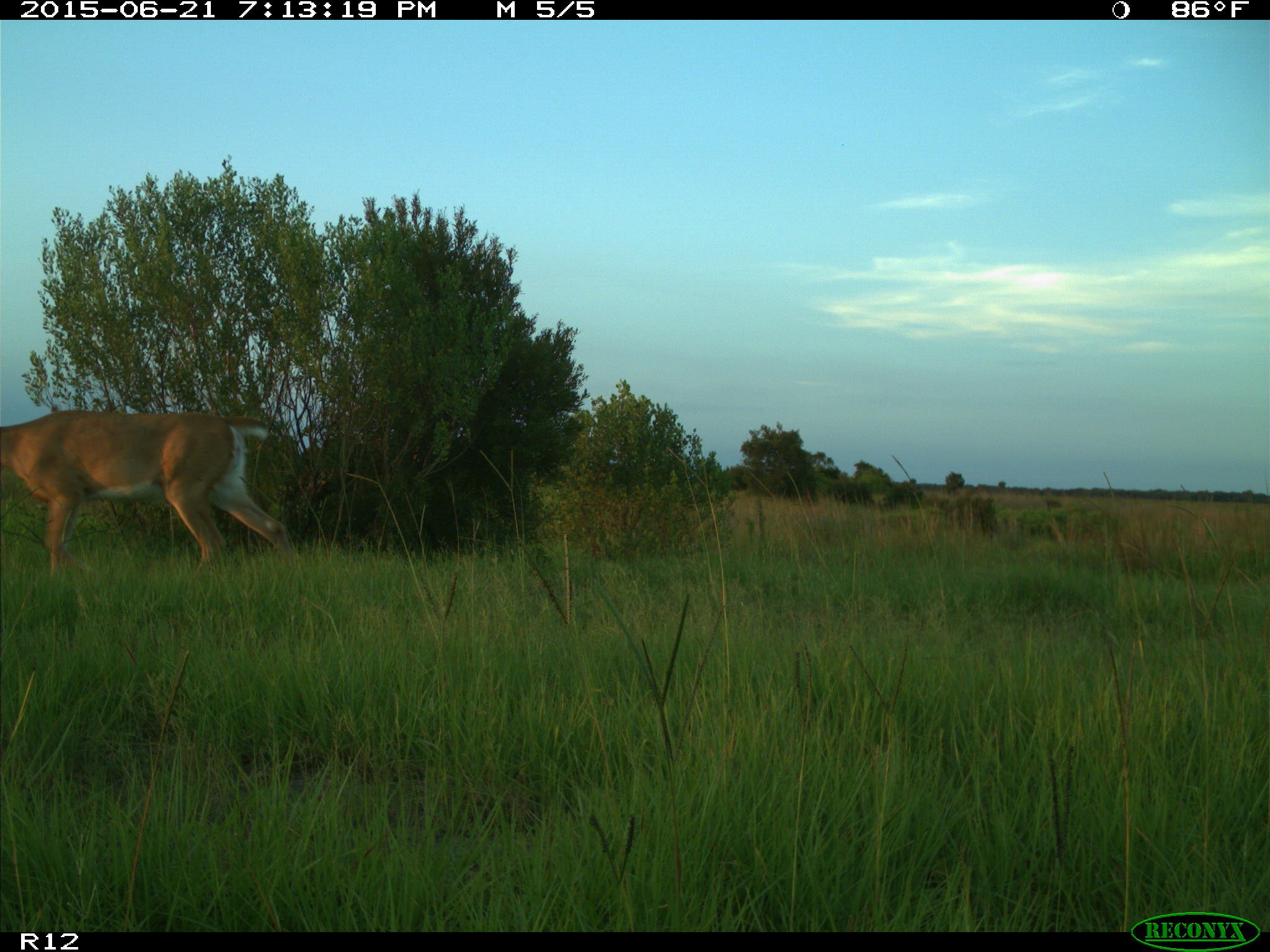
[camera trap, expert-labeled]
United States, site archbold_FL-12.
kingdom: Animalia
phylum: Chordata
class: Mammalia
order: Artiodactyla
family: Cervidae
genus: Odocoileus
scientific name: Odocoileus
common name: deer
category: unidentified deer